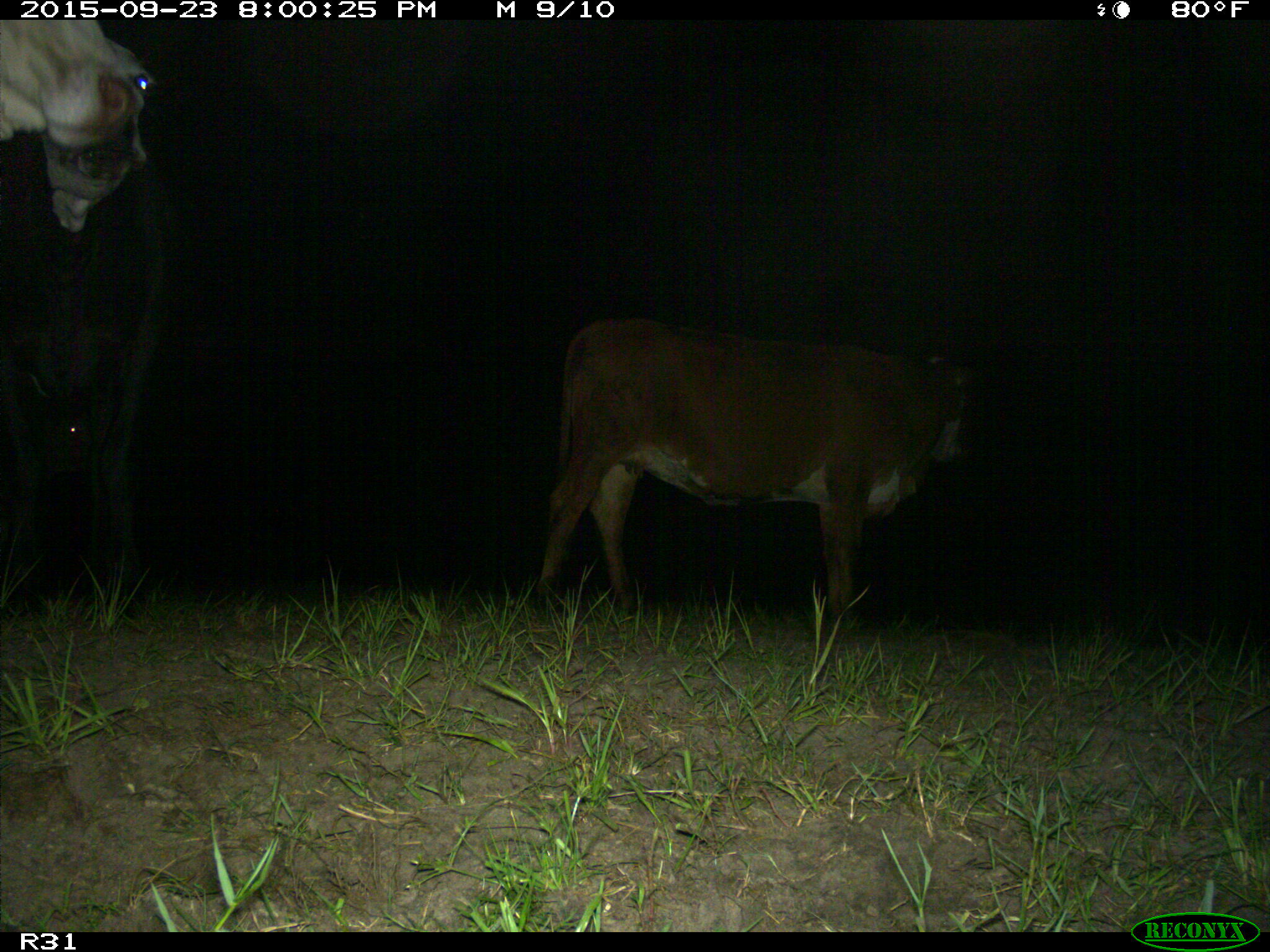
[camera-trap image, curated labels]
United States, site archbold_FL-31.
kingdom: Animalia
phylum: Chordata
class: Mammalia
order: Artiodactyla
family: Bovidae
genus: Bos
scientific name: Bos taurus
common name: domestic cow